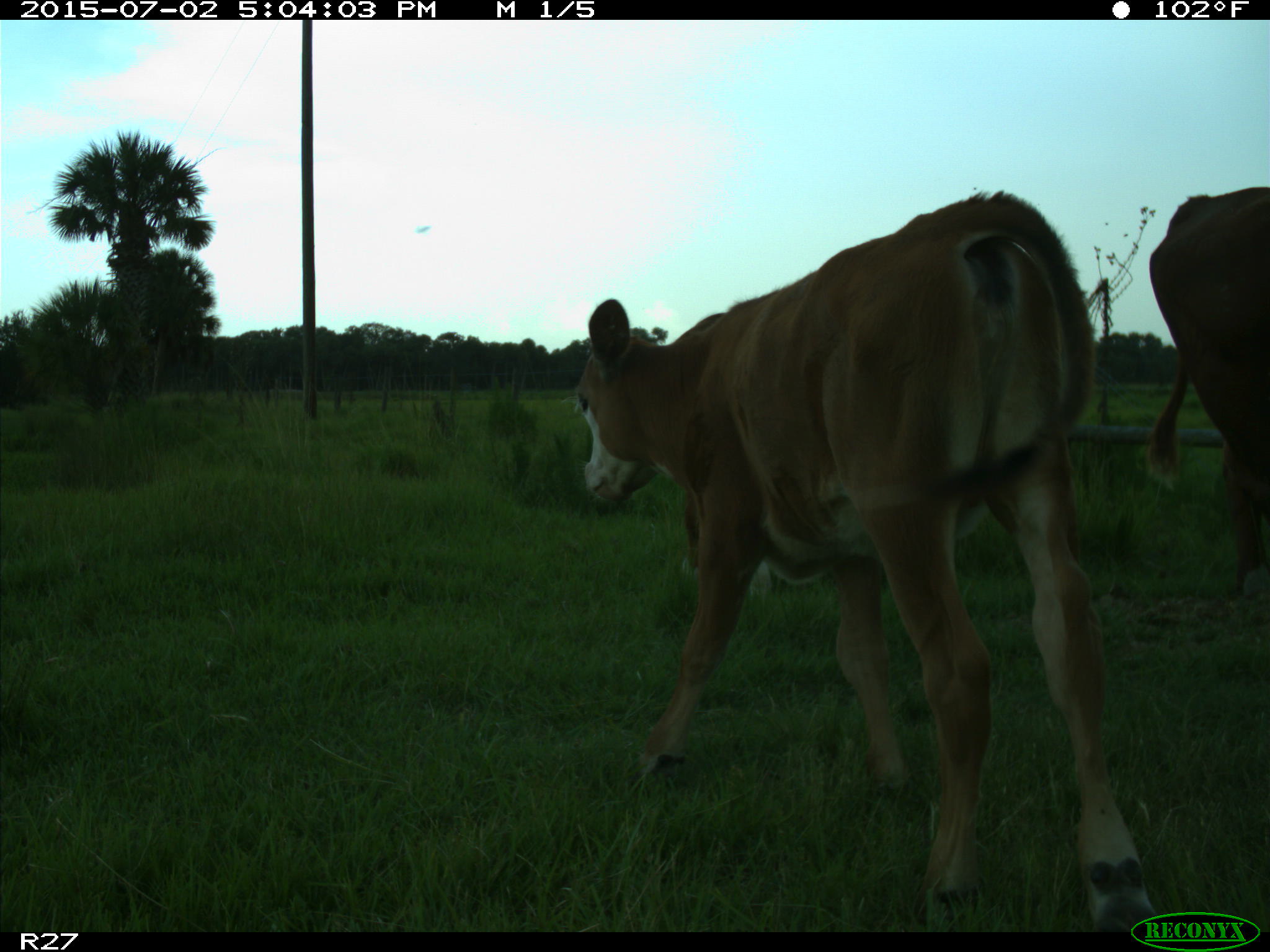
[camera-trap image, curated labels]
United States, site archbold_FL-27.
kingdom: Animalia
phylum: Chordata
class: Mammalia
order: Artiodactyla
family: Bovidae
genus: Bos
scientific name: Bos taurus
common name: domestic cow